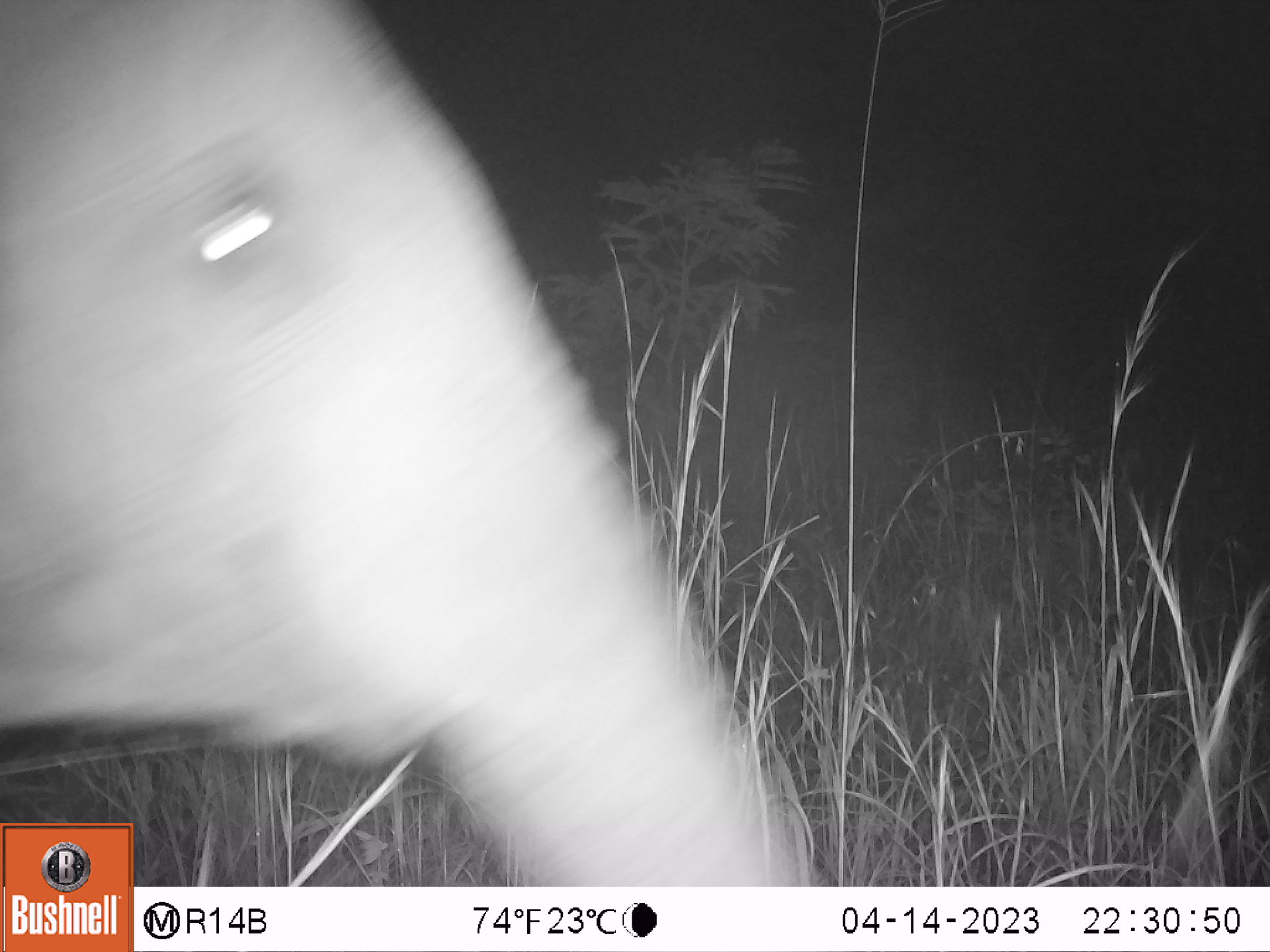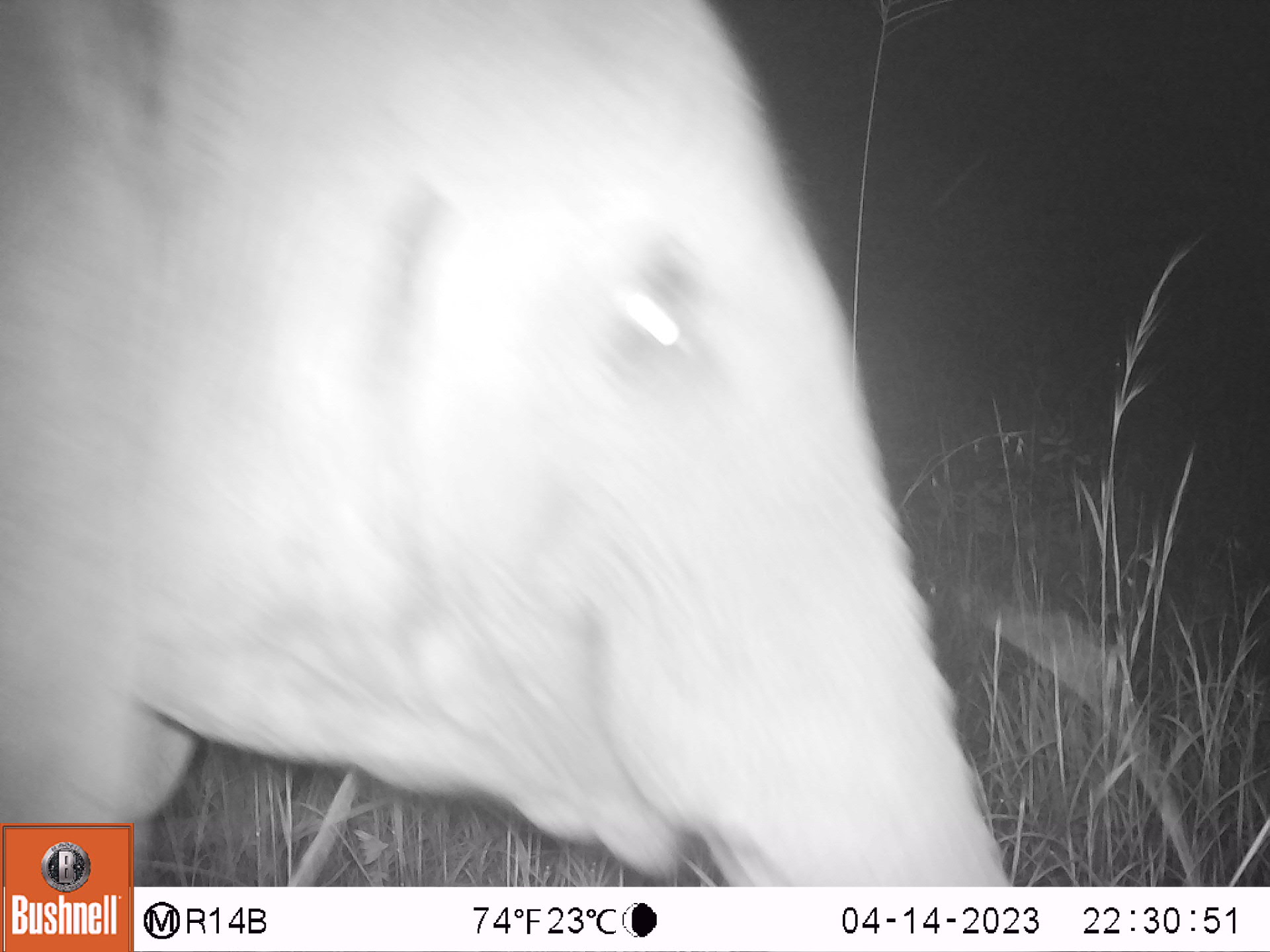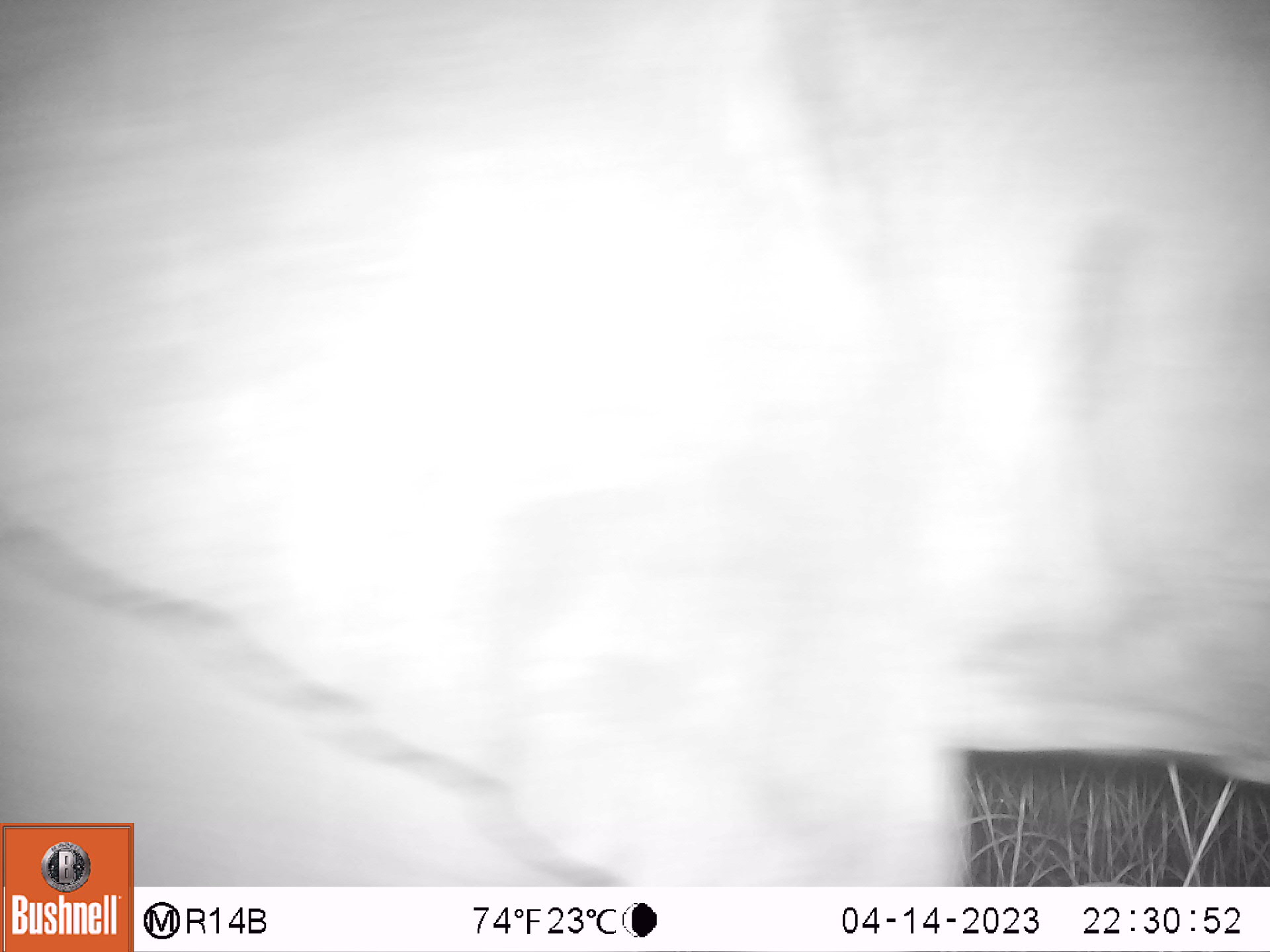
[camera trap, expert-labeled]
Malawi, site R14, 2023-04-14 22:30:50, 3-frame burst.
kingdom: Animalia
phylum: Chordata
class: Mammalia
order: Proboscidea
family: Elephantidae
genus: Loxodonta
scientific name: Loxodonta africana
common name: african savanna elephant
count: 1